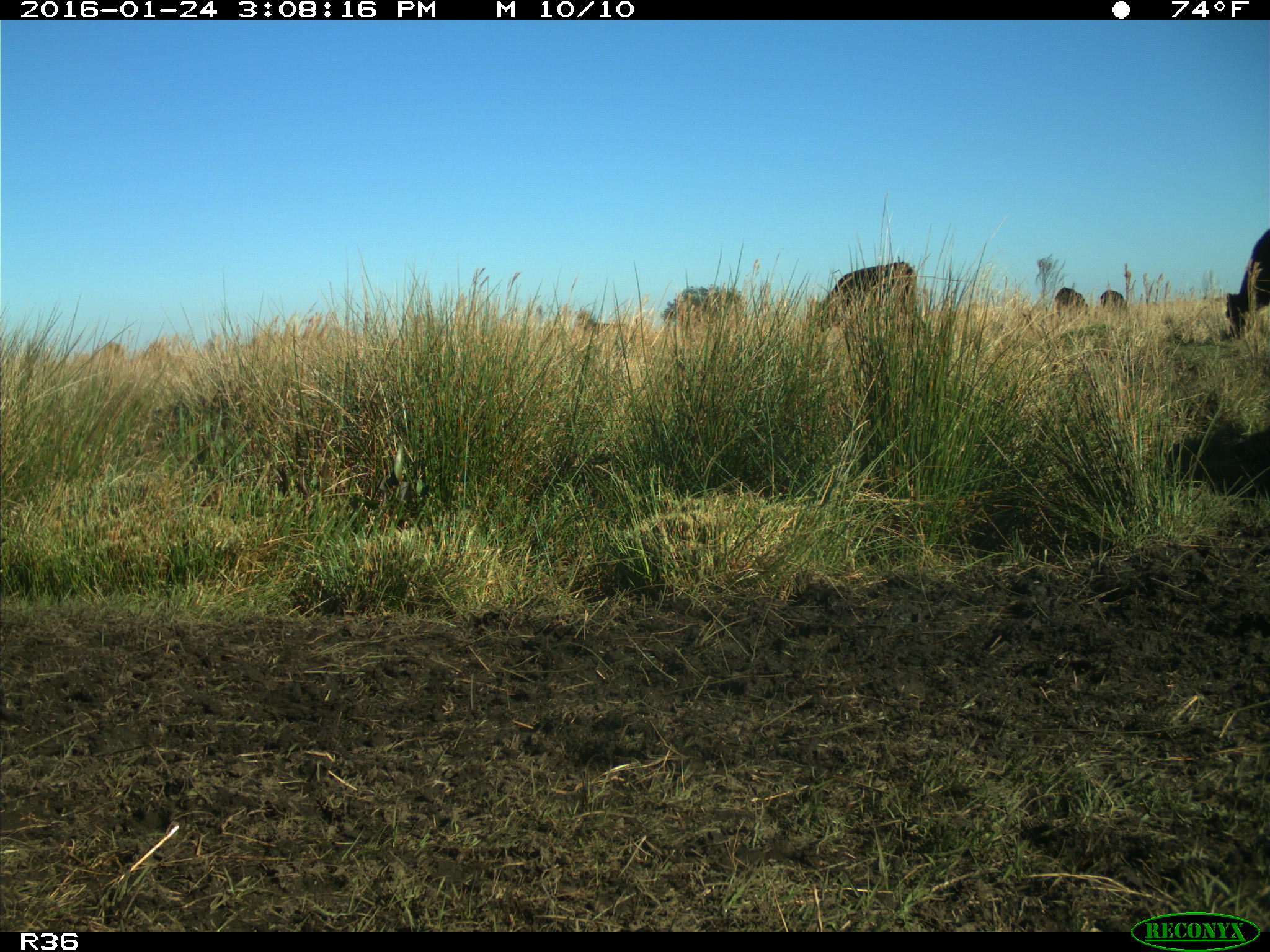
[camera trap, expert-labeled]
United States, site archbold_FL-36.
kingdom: Animalia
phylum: Chordata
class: Mammalia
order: Artiodactyla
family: Bovidae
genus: Bos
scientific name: Bos taurus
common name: domestic cow